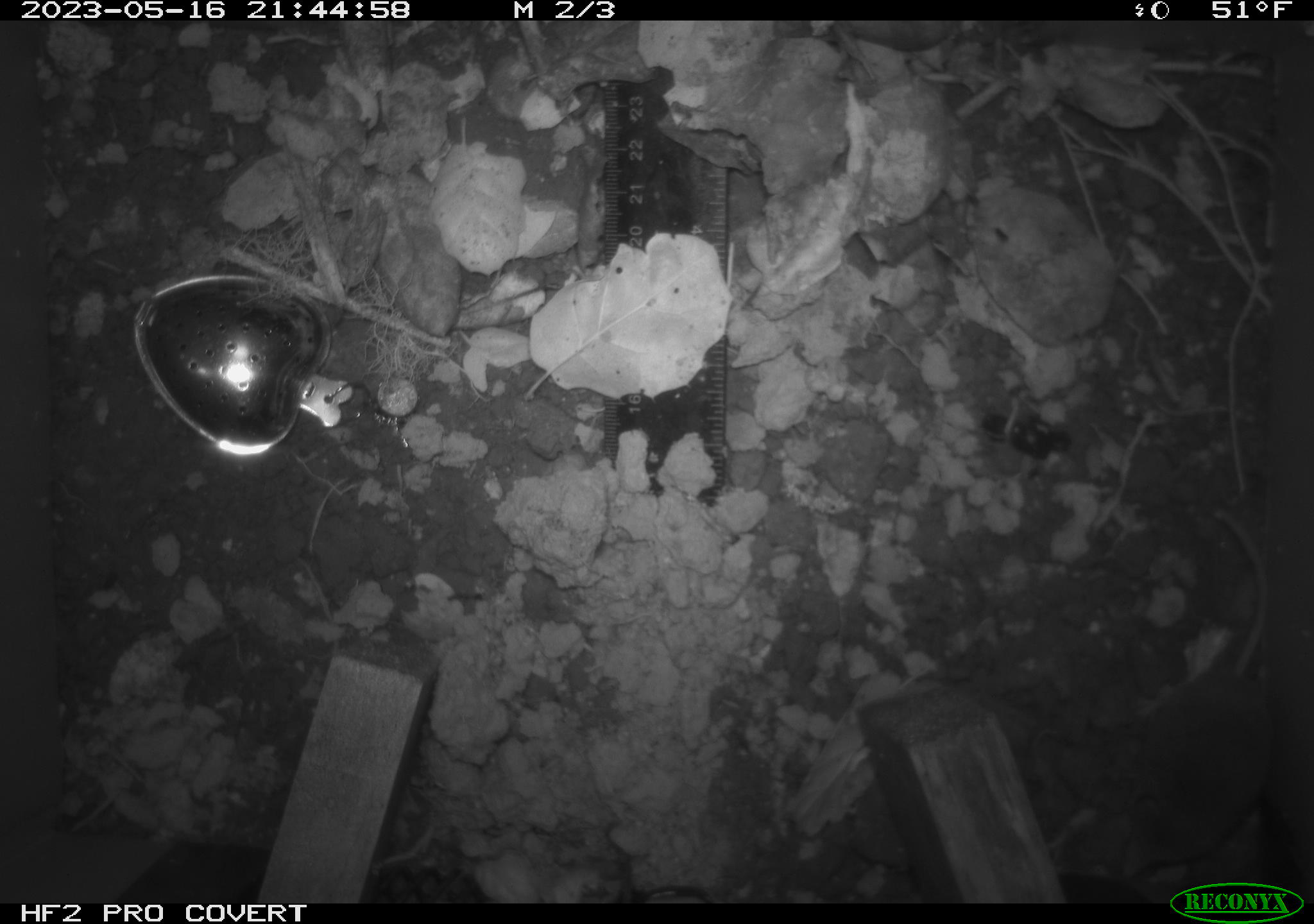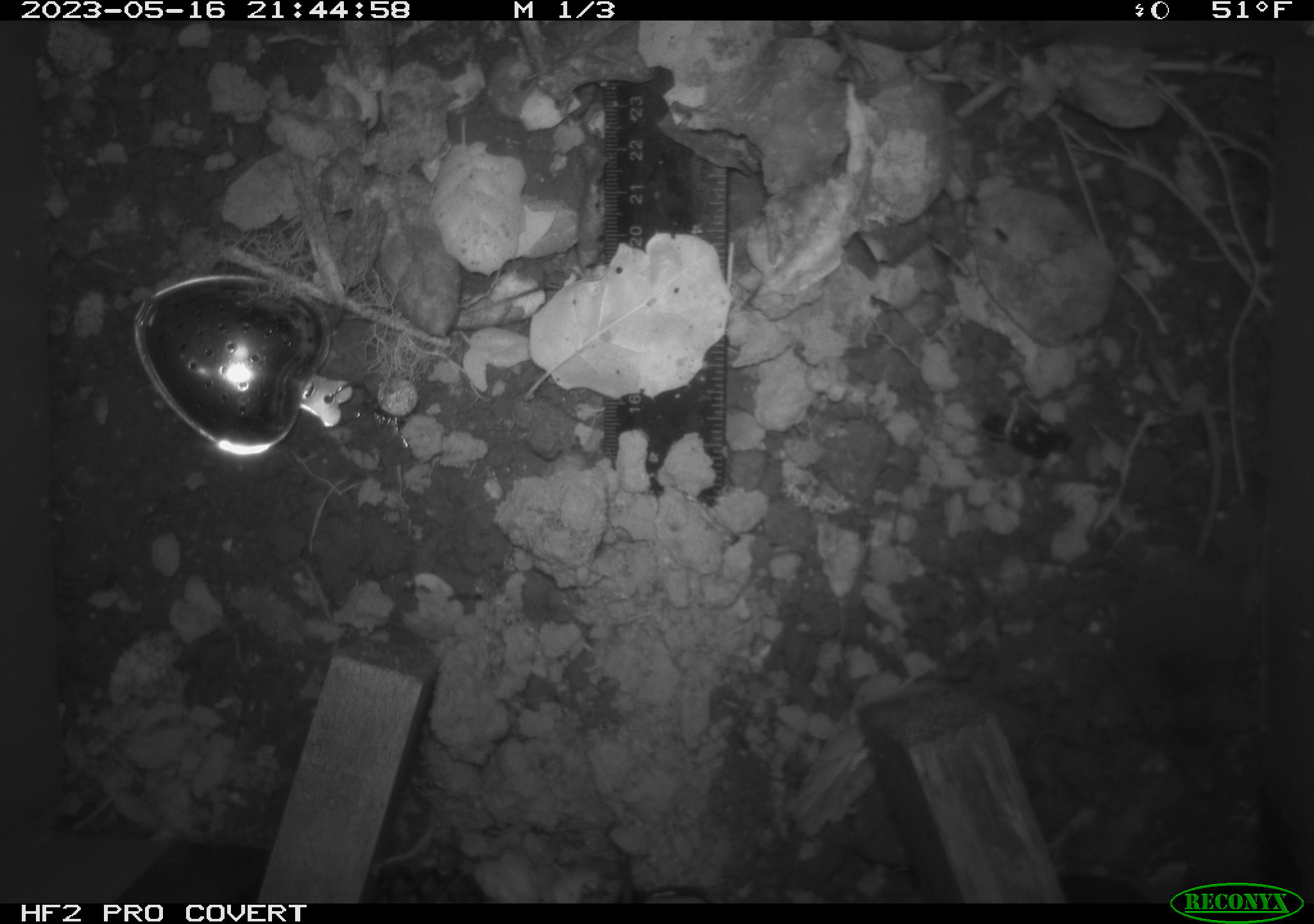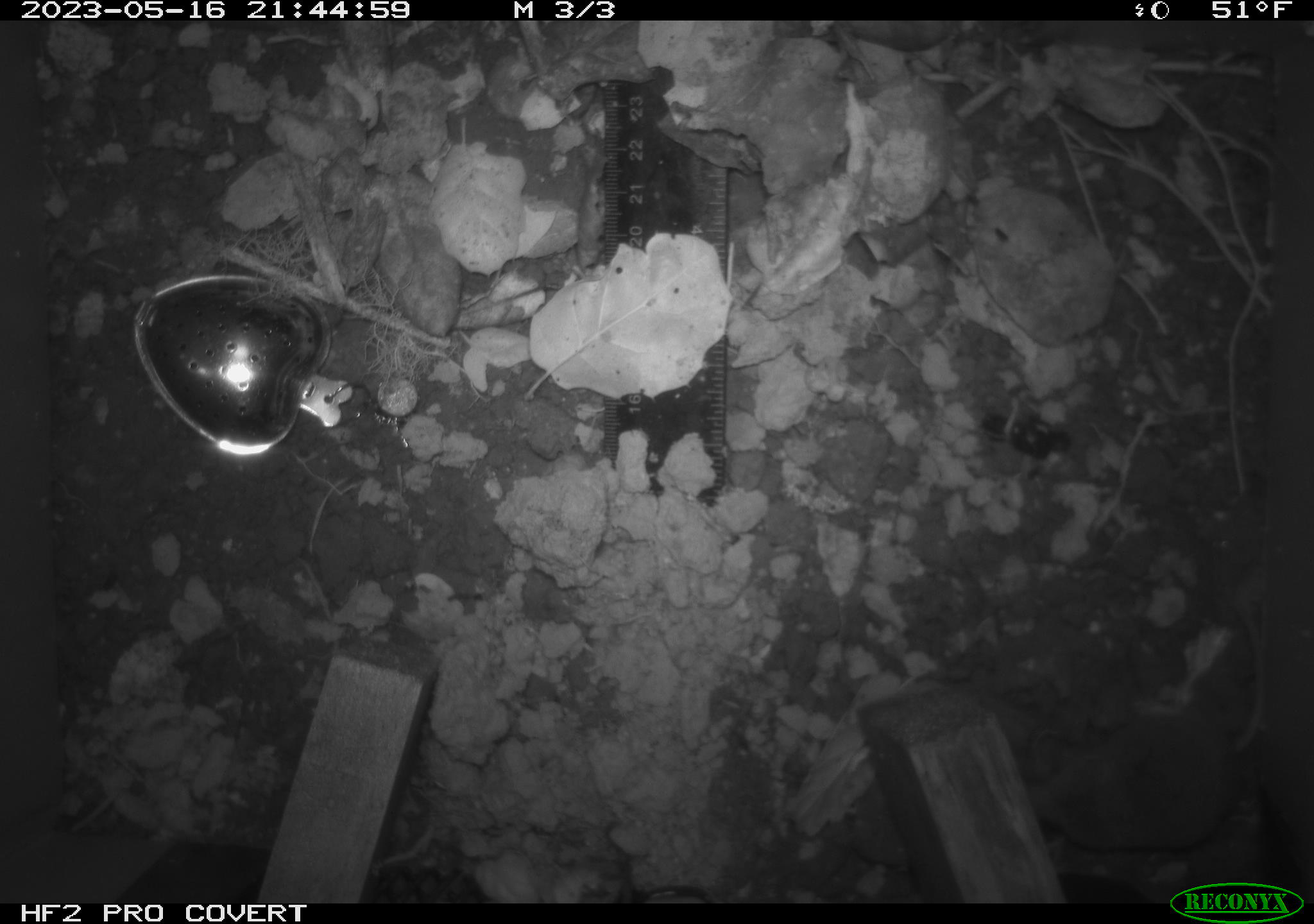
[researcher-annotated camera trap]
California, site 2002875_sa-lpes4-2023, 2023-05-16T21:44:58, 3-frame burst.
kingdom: Animalia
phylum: Chordata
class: Mammalia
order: Eulipotyphla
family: Soricidae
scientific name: Soricidae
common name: shrews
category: soricidae family